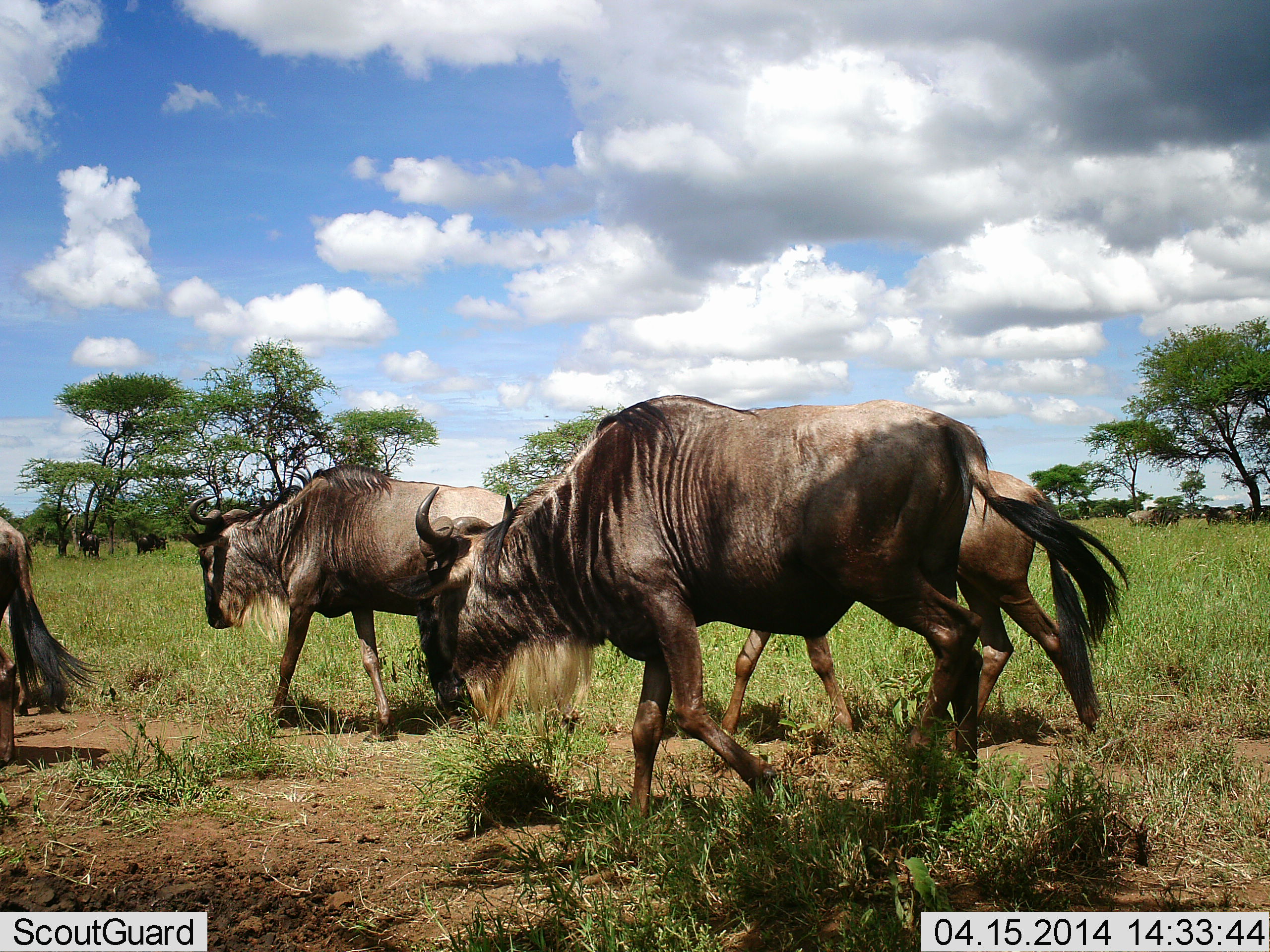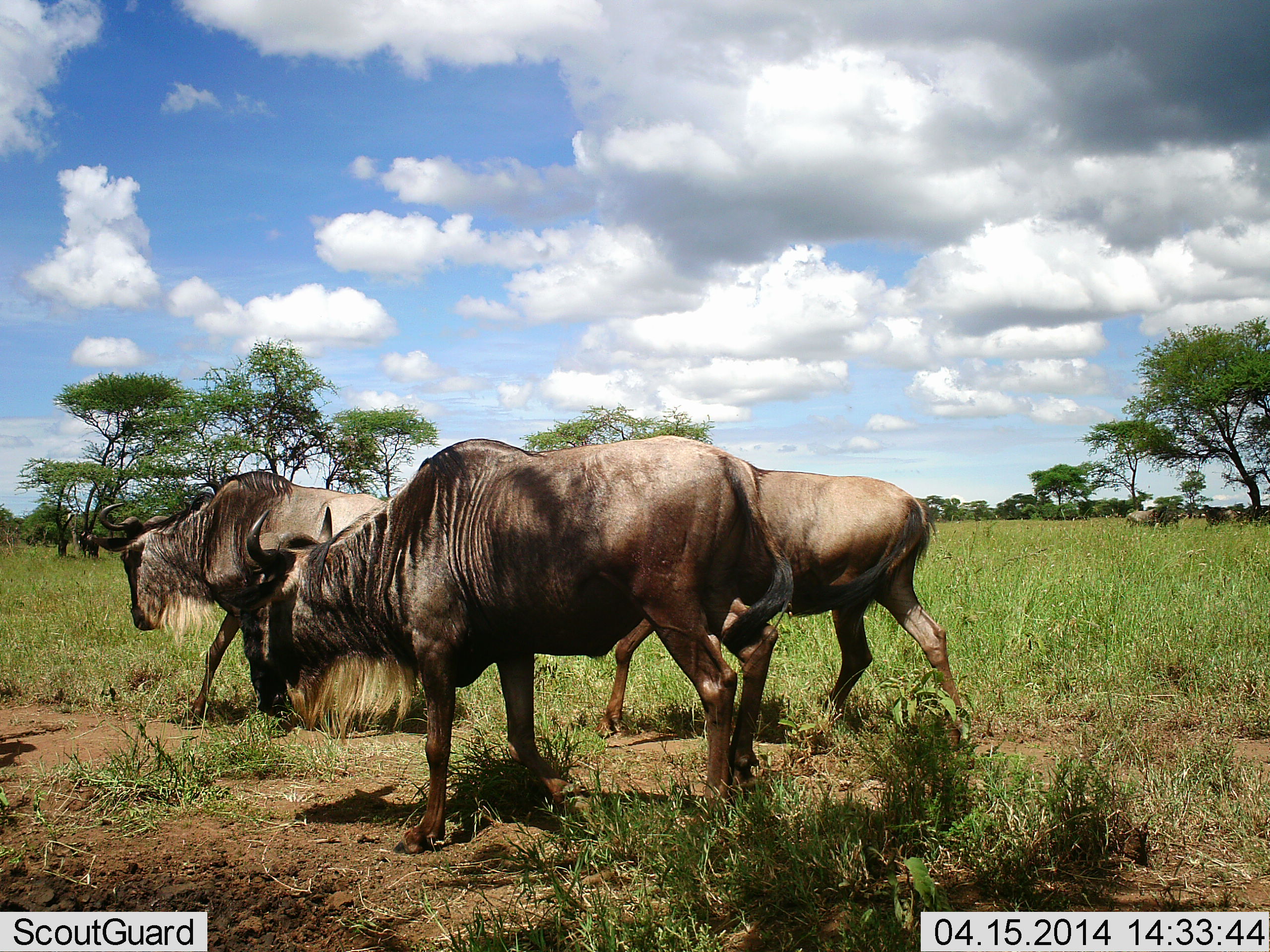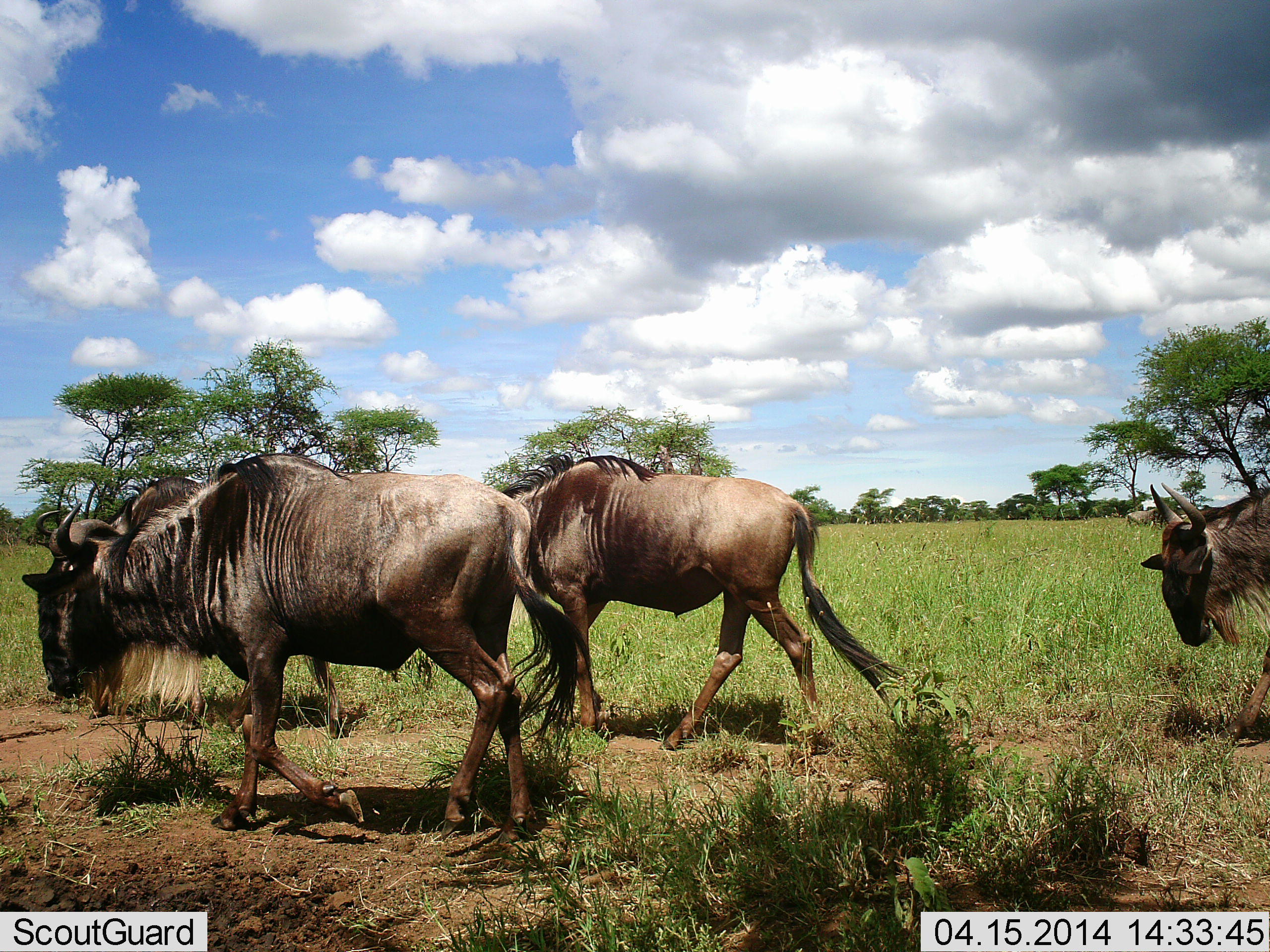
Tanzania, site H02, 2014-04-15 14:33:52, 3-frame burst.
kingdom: Animalia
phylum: Chordata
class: Mammalia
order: Artiodactyla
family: Bovidae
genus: Connochaetes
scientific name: Connochaetes taurinus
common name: blue wildebeest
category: wildebeest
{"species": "wildebeest (blue wildebeest) (Connochaetes taurinus)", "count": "6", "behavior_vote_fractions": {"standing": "40%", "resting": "0%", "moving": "100%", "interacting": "0%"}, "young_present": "0%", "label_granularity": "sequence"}